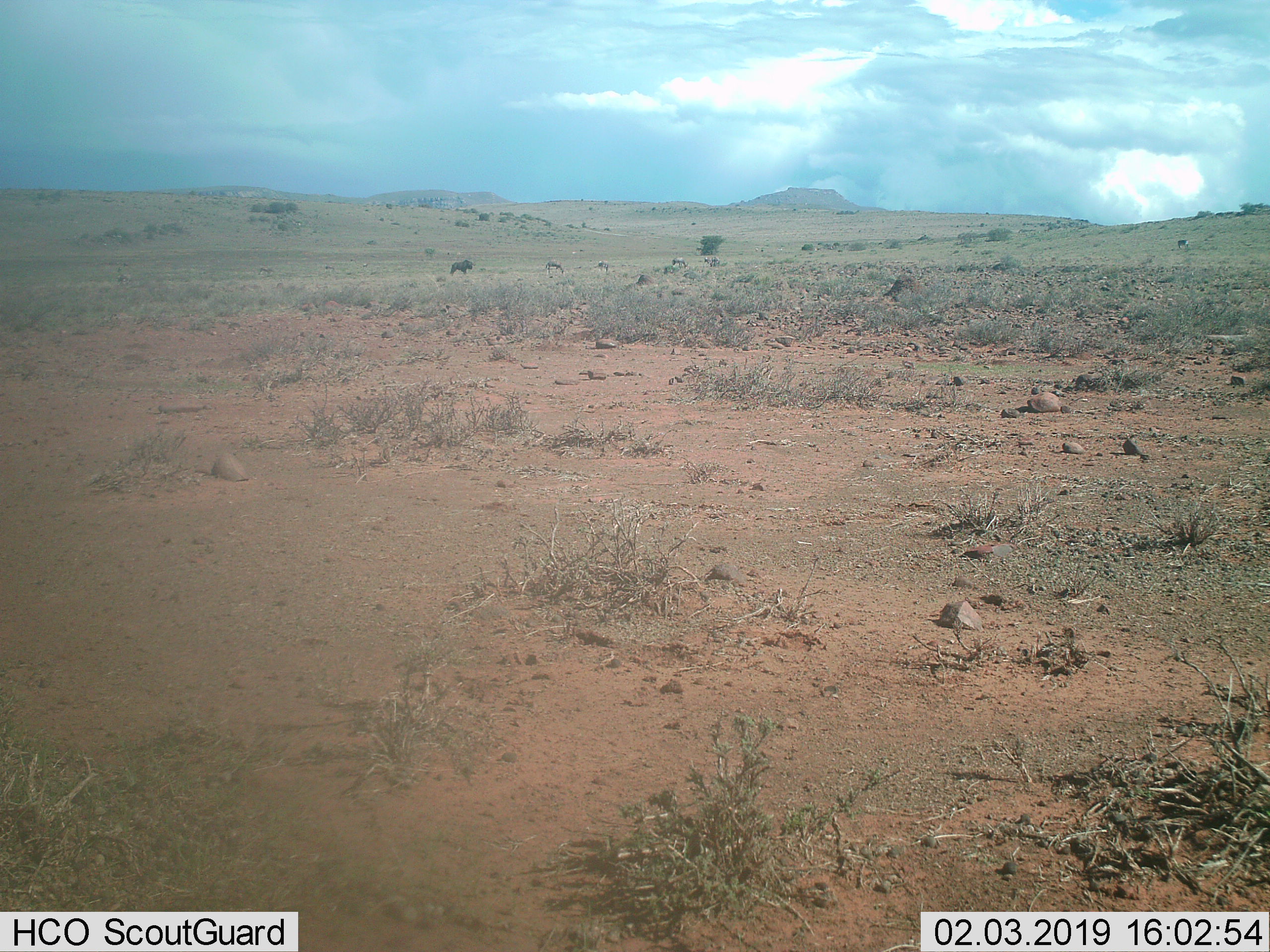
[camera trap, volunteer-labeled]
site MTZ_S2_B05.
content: unidentified animal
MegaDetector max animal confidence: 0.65